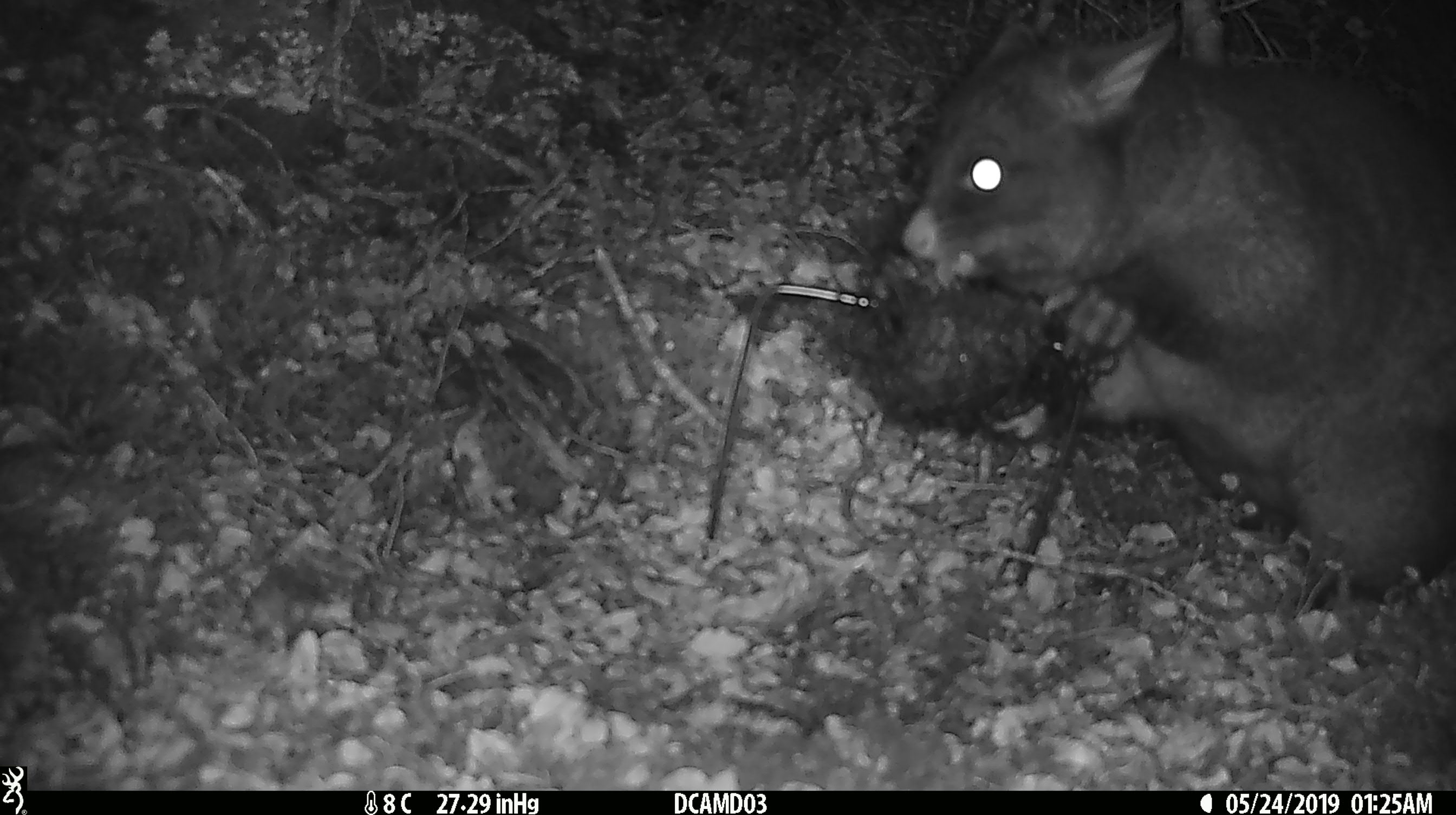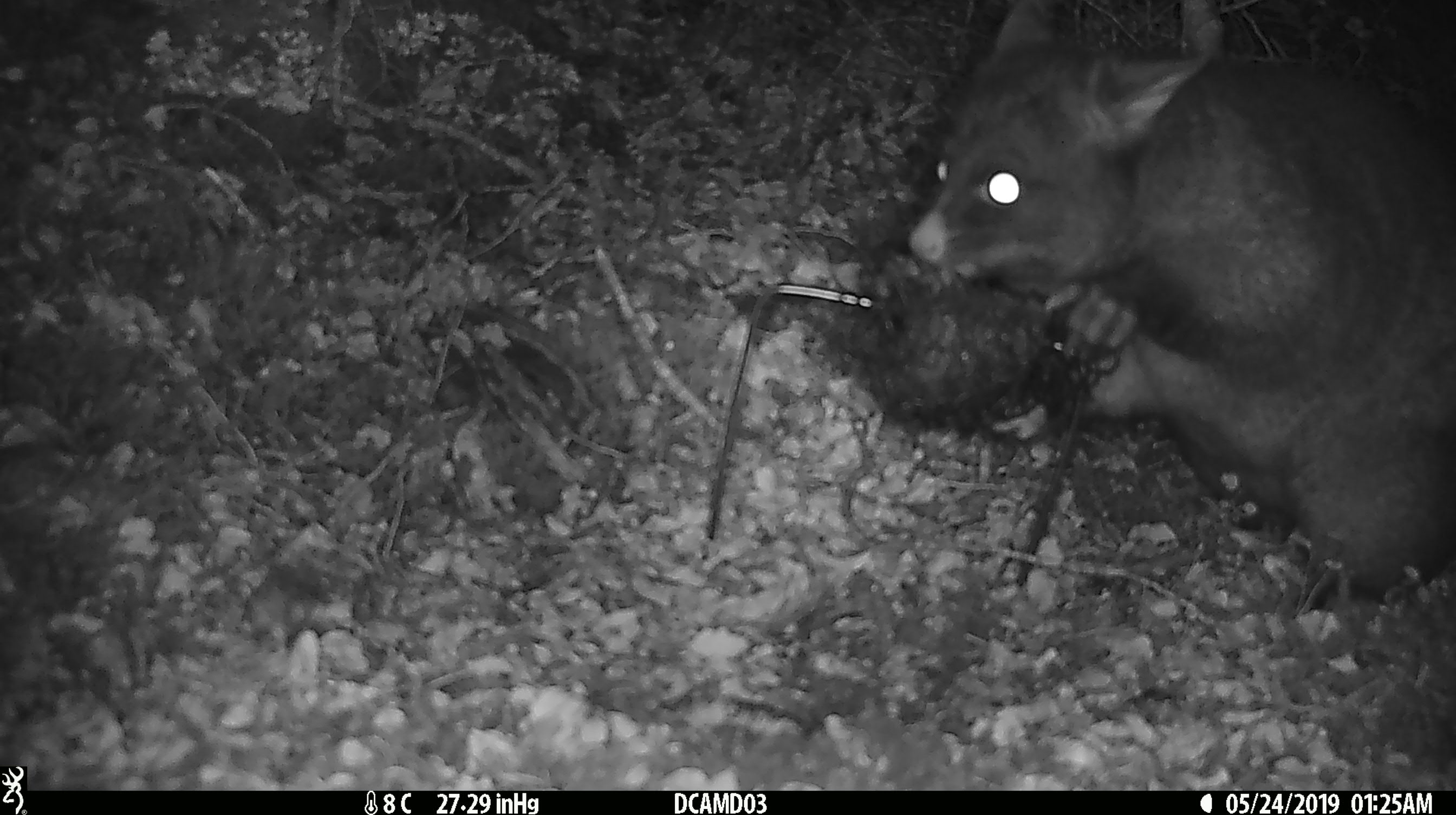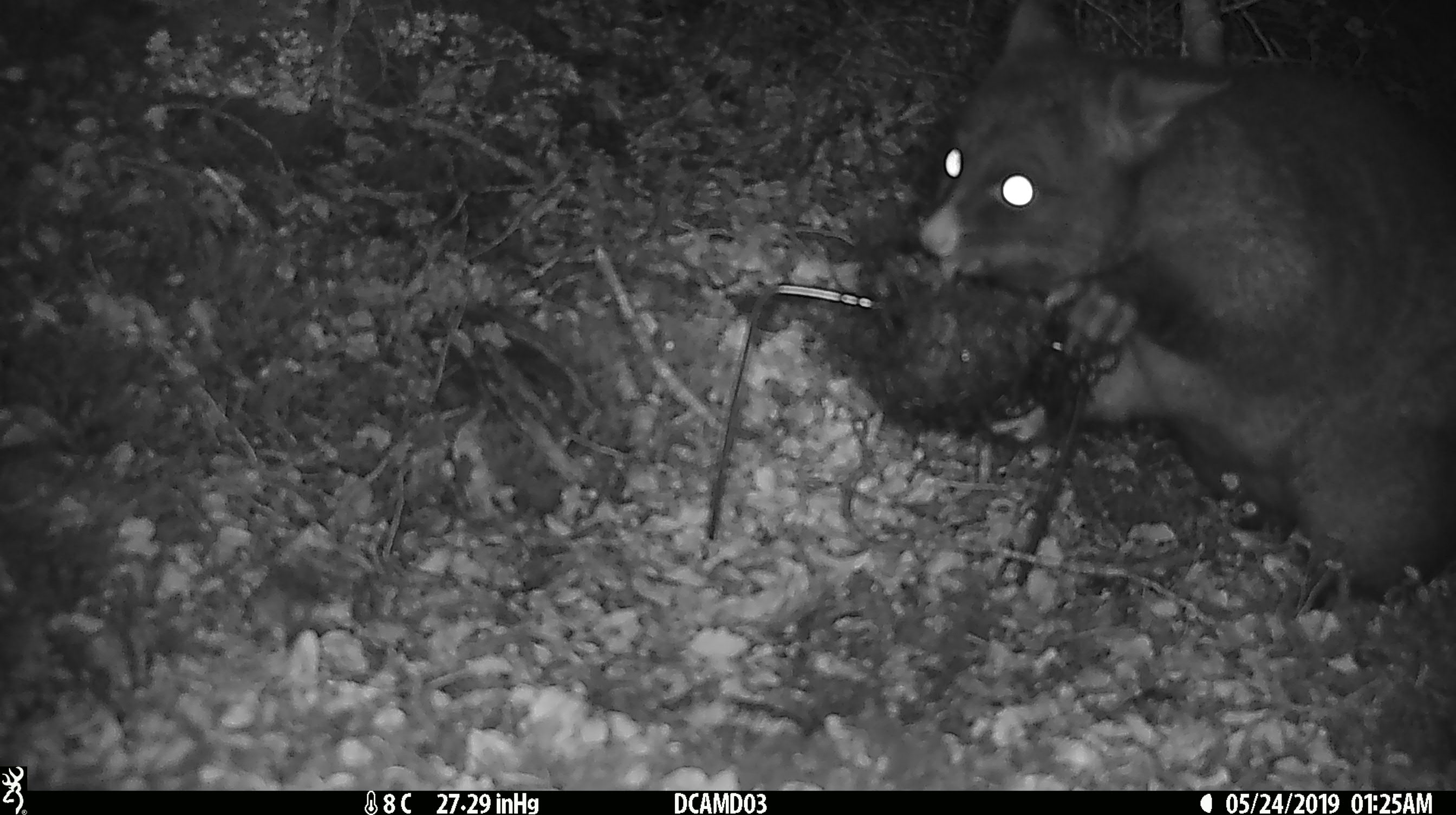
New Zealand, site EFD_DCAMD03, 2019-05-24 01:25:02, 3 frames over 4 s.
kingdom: Animalia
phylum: Chordata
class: Mammalia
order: Diprotodontia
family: Phalangeridae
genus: Trichosurus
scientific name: Trichosurus vulpecula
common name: common brushtail possum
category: possum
Possum (common brushtail possum) (Trichosurus vulpecula).